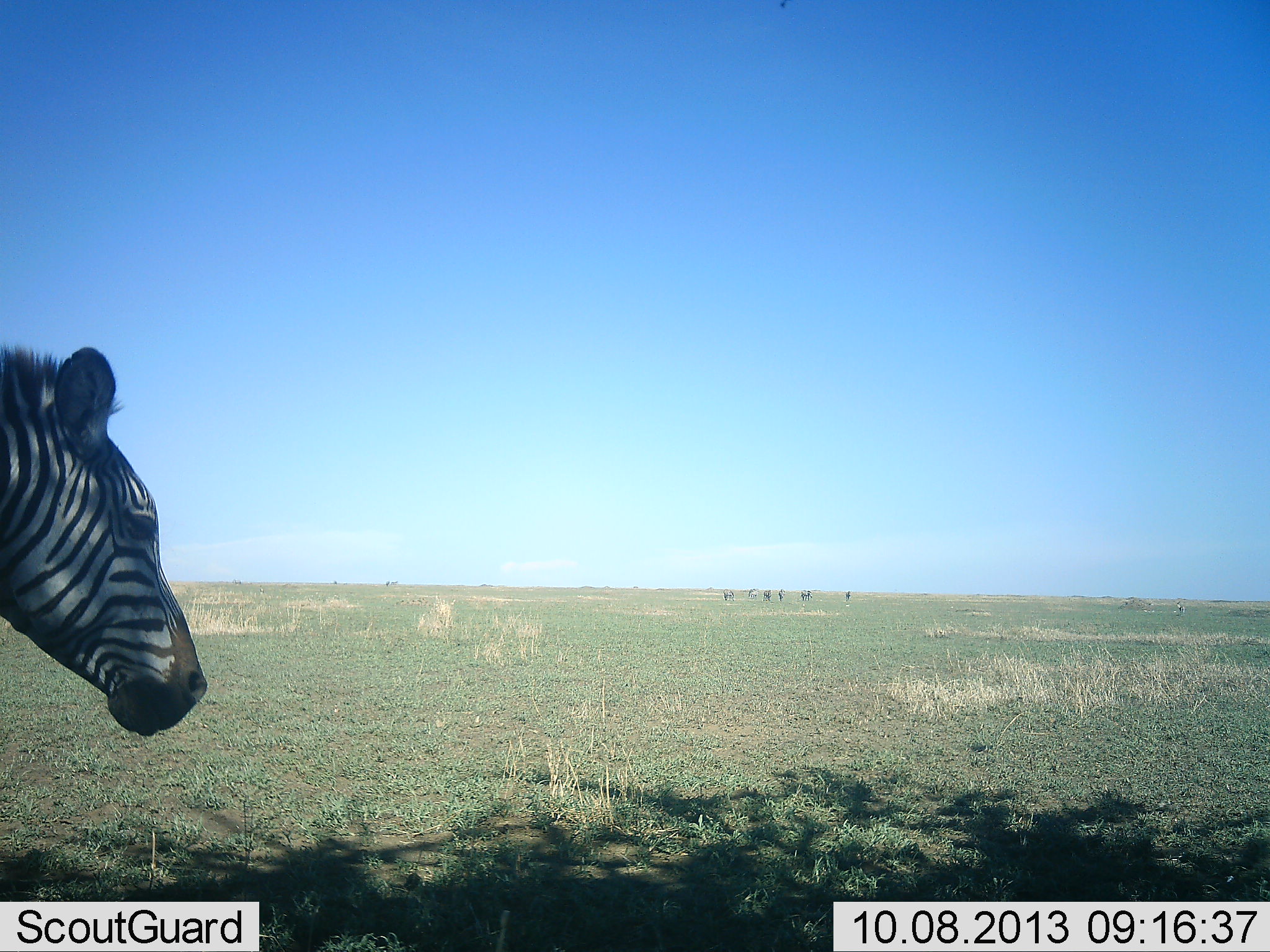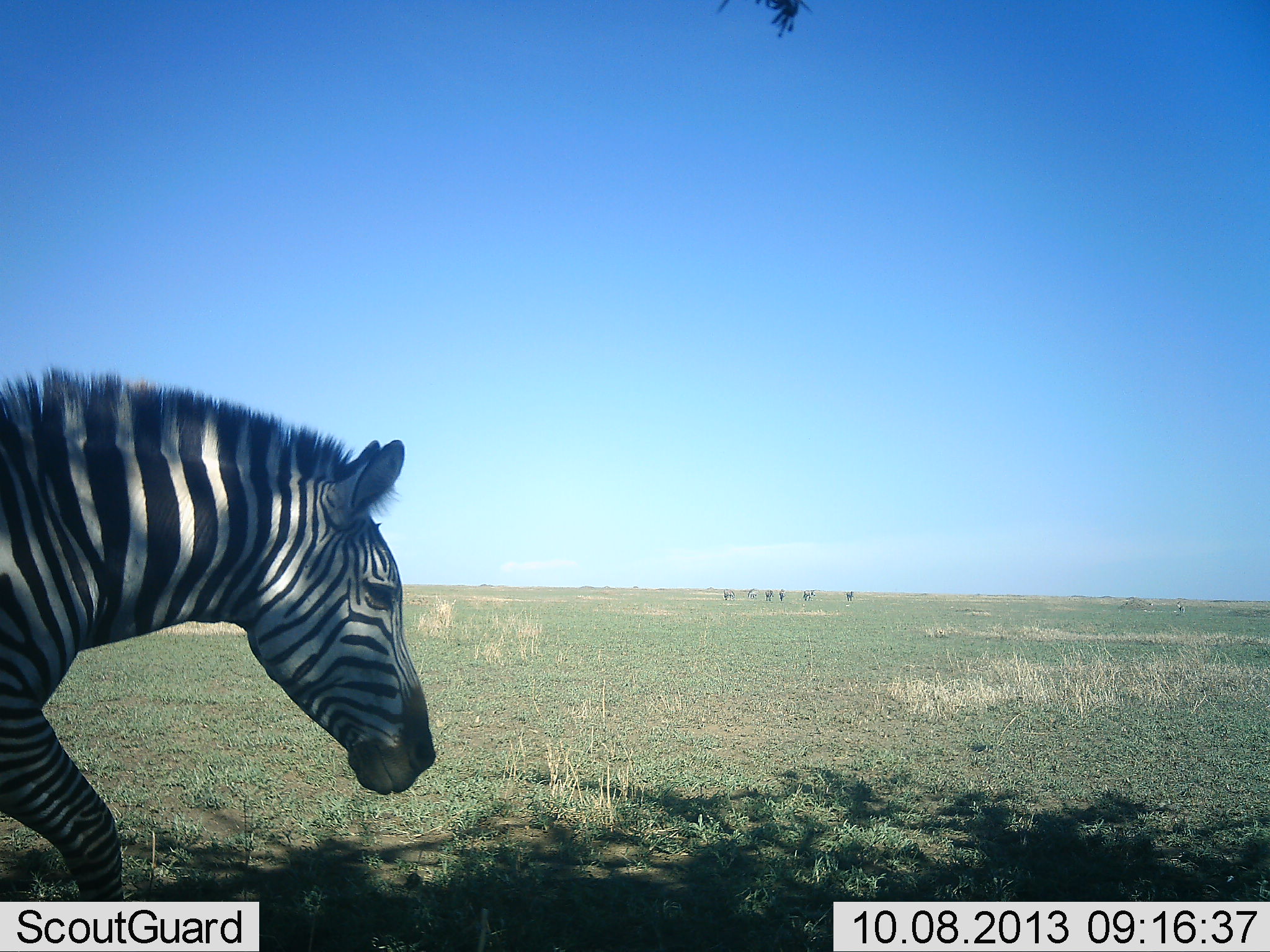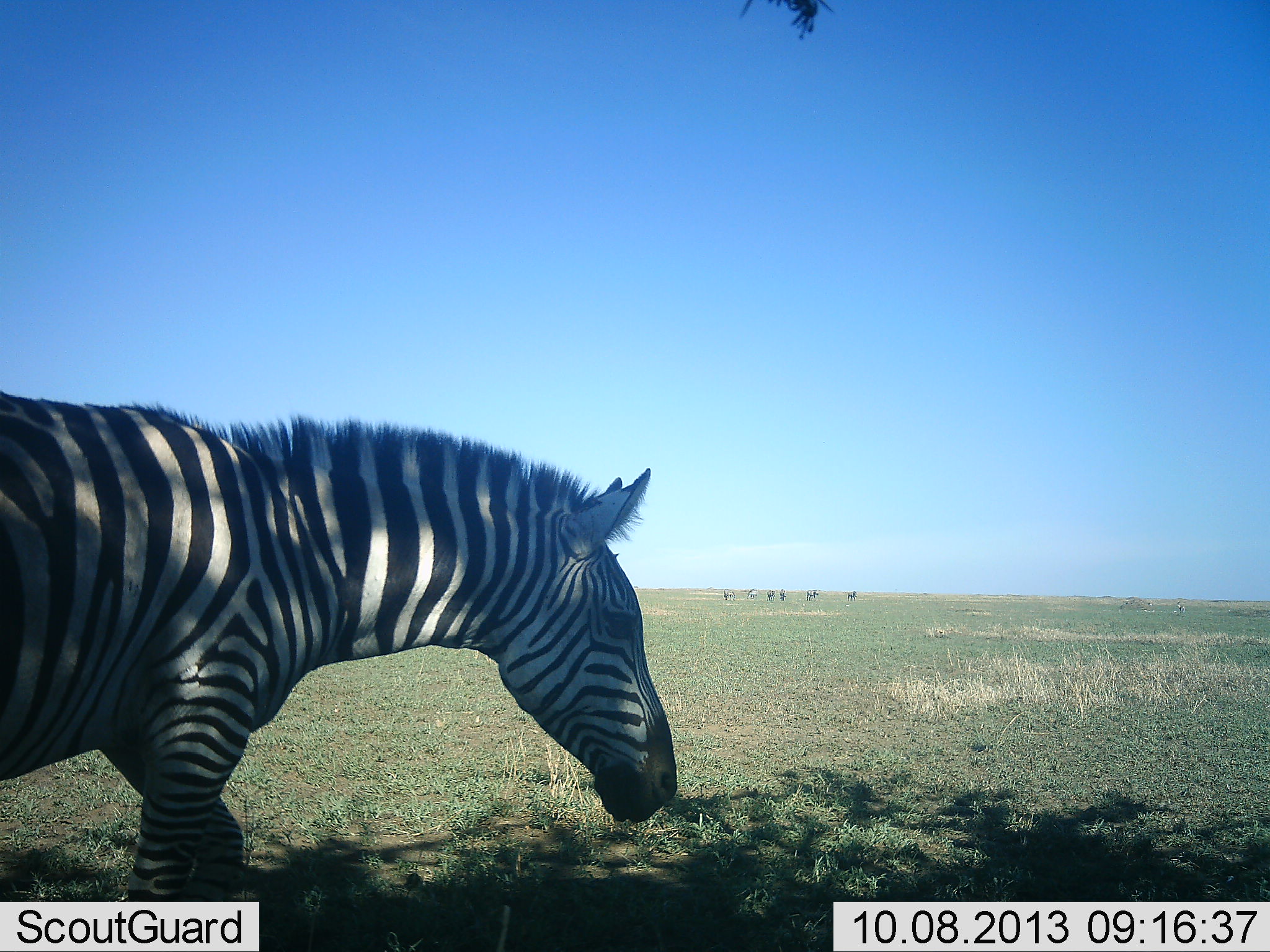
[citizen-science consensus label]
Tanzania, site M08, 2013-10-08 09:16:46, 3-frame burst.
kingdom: Animalia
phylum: Chordata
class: Mammalia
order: Perissodactyla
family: Equidae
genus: Equus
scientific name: Equus quagga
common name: plains zebra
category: zebra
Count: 1.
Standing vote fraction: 20%.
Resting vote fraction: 0%.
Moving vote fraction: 100%.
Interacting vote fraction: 0%.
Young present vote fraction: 0%.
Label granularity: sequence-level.